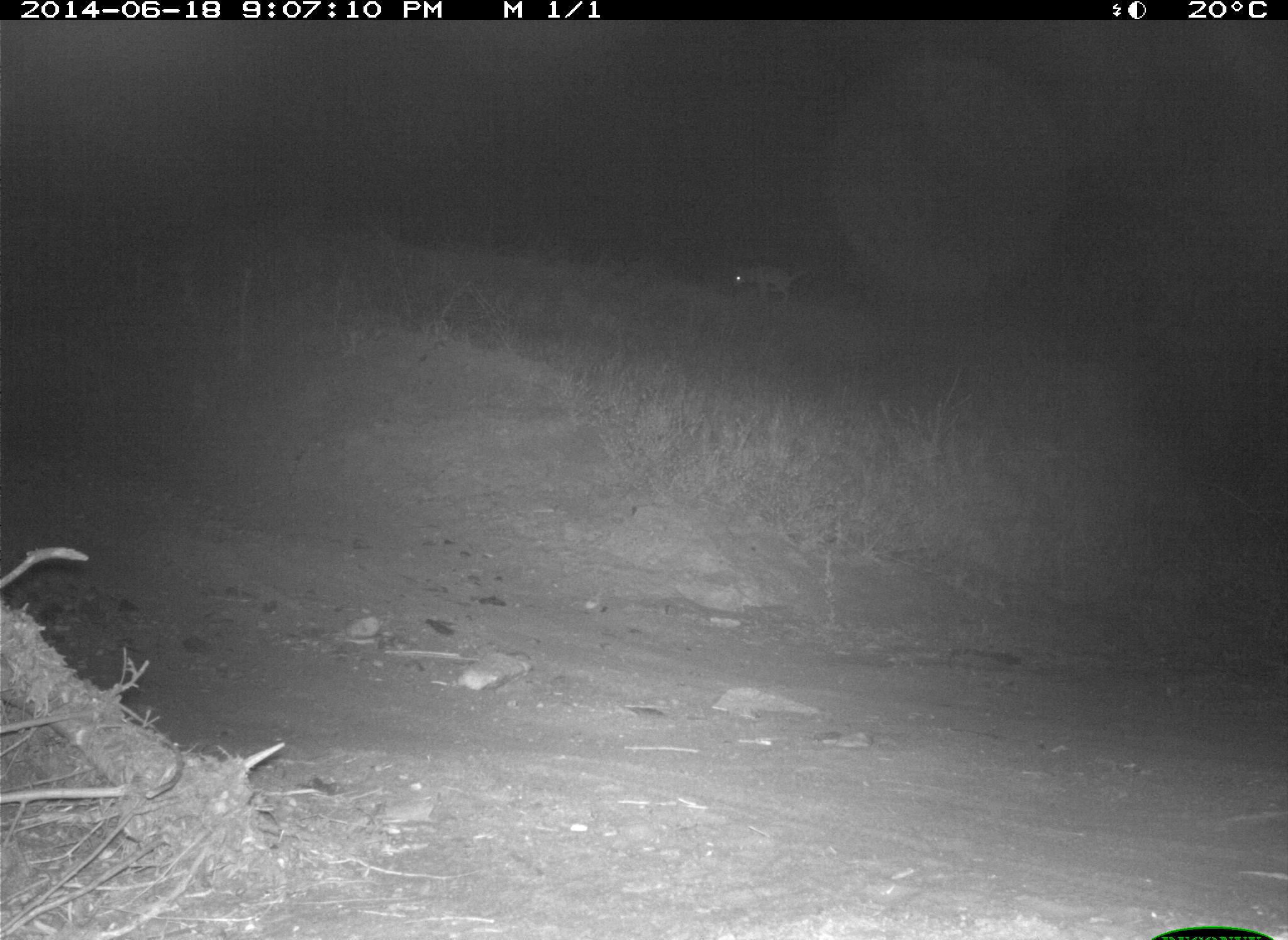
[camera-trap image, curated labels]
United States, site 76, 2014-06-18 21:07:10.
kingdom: Animalia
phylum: Chordata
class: Mammalia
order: Carnivora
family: Canidae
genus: Canis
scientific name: Canis latrans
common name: coyote